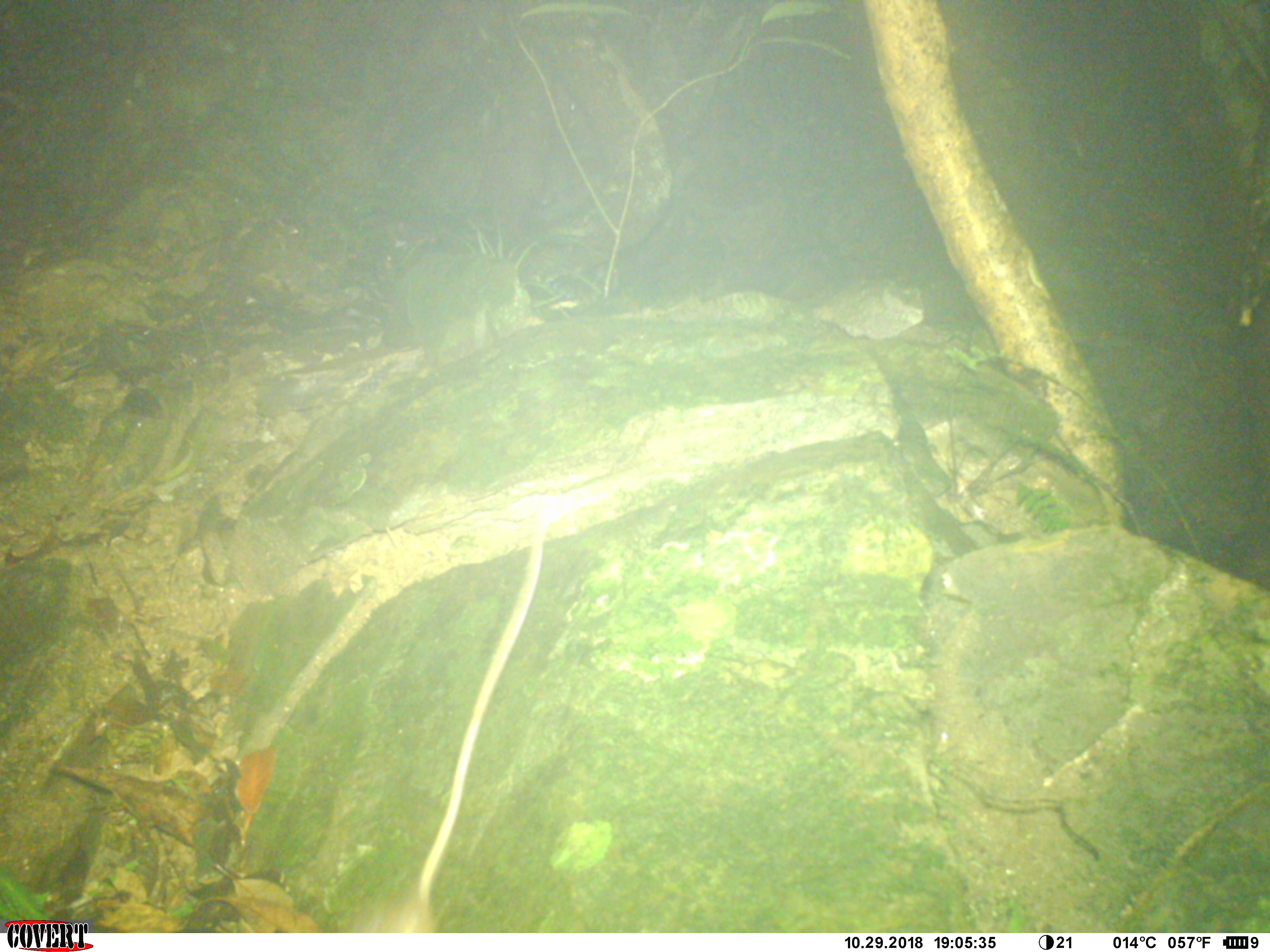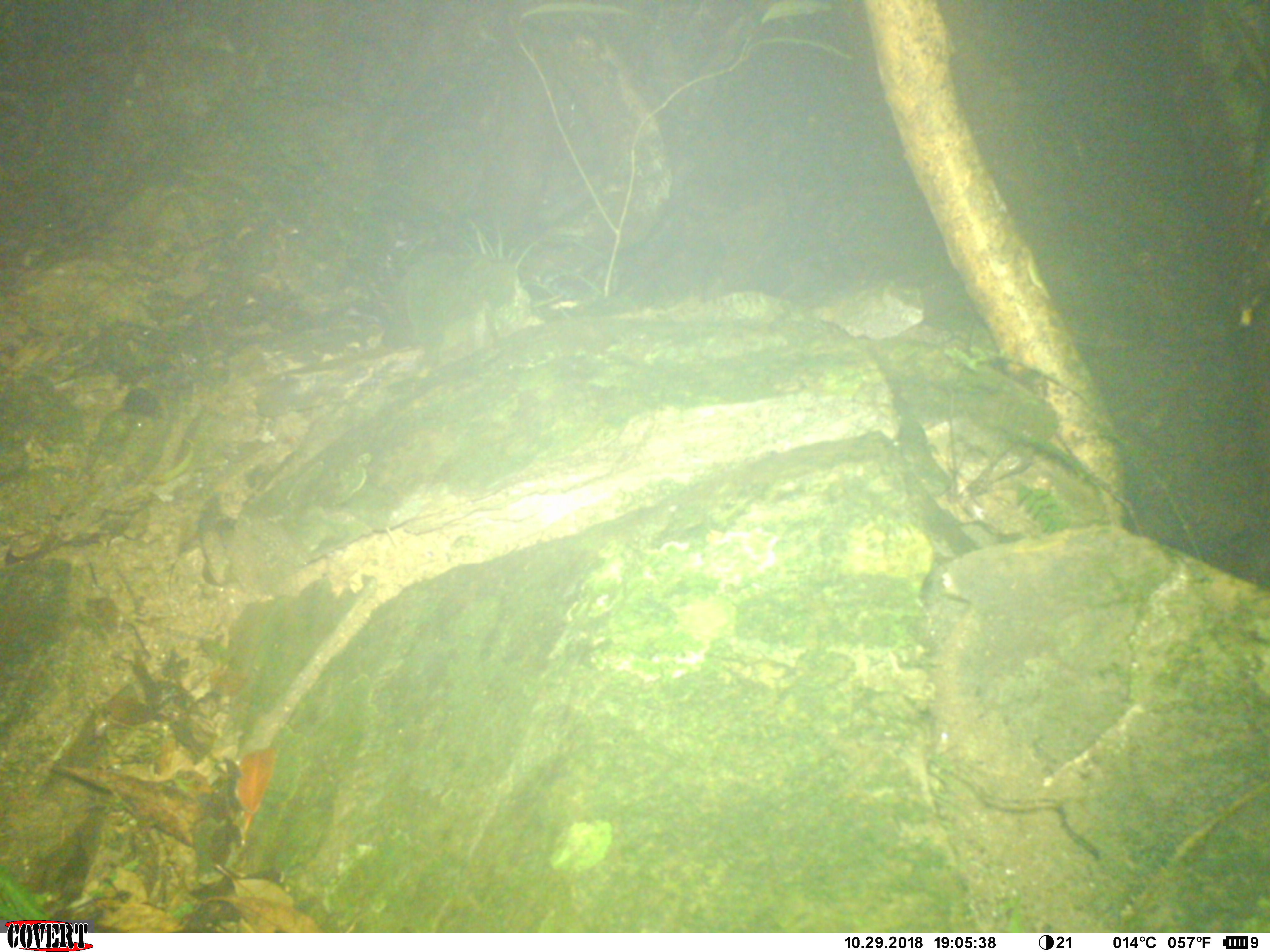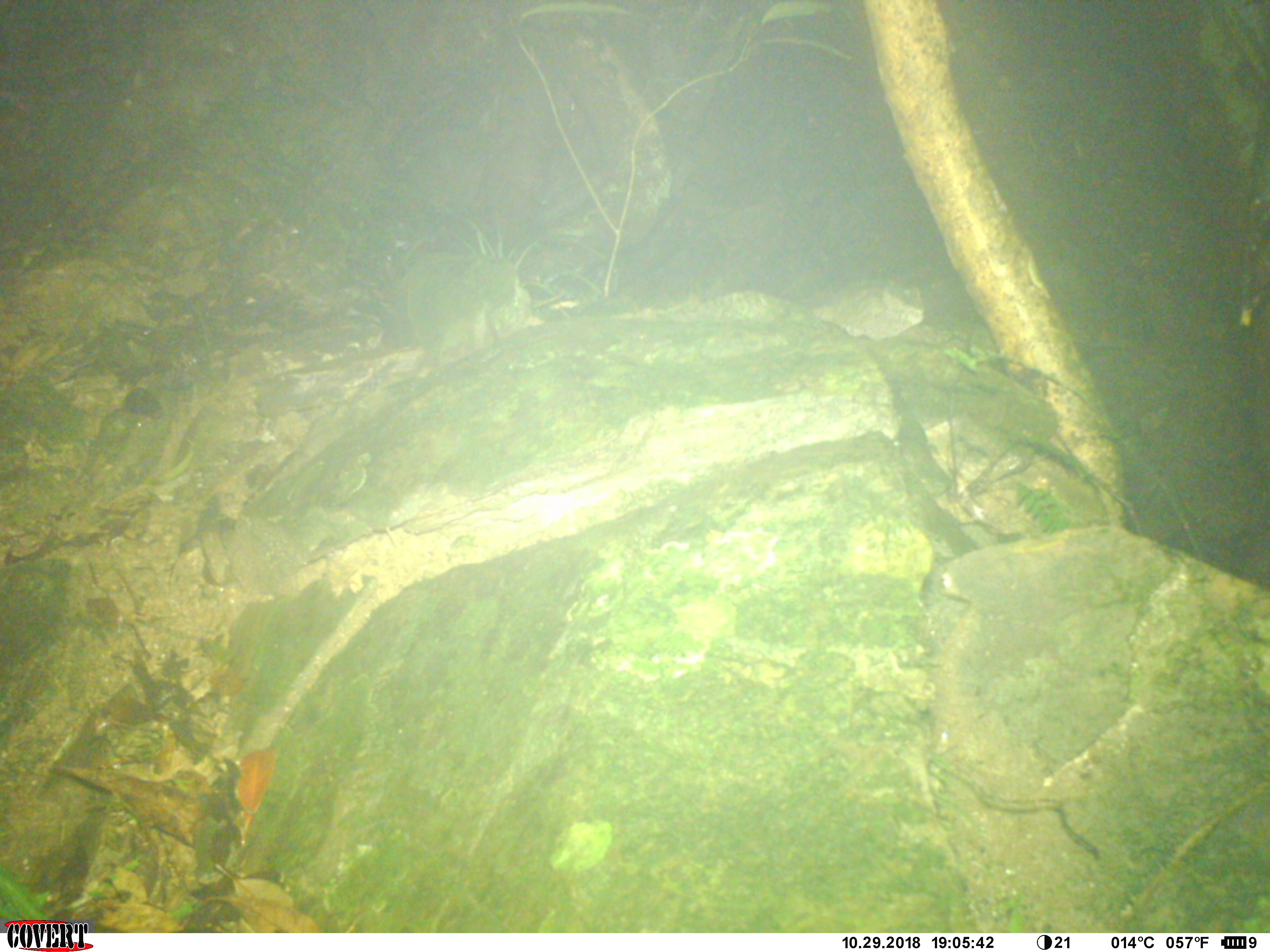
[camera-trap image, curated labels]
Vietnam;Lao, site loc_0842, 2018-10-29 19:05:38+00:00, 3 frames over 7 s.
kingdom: Animalia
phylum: Chordata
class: Mammalia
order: Rodentia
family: Muridae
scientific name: Muridae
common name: old-world mice and rats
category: unidentified murid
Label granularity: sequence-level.